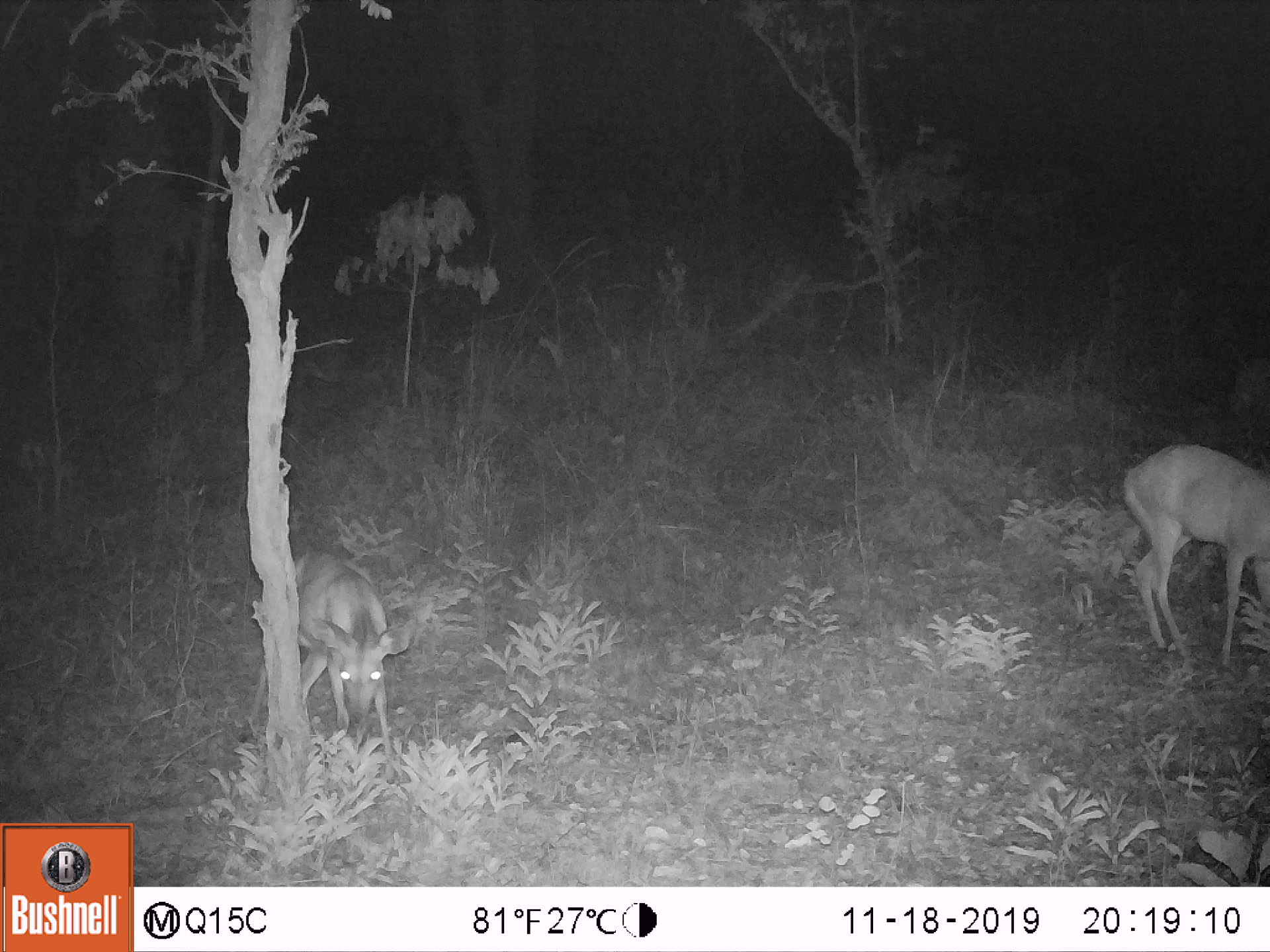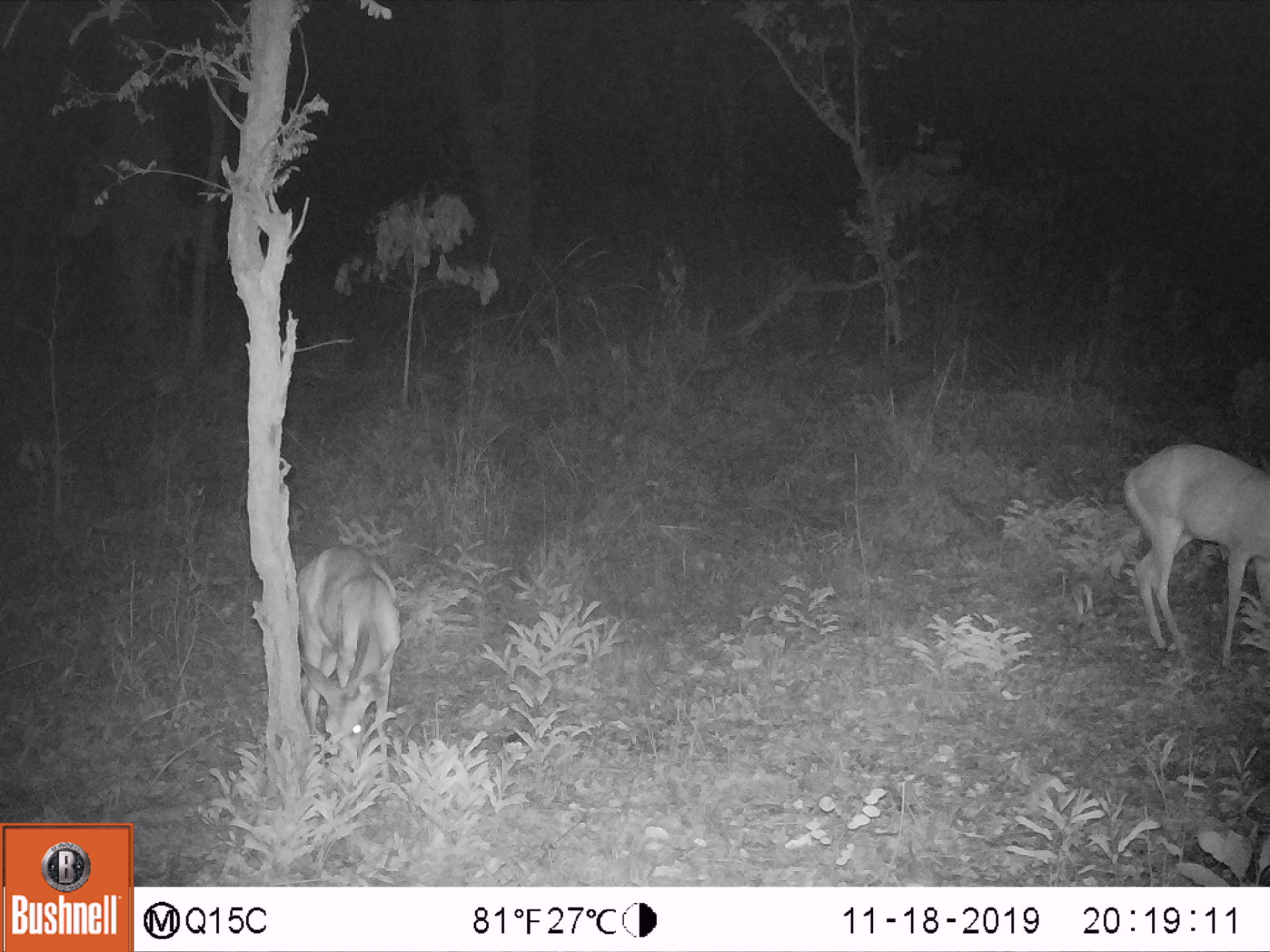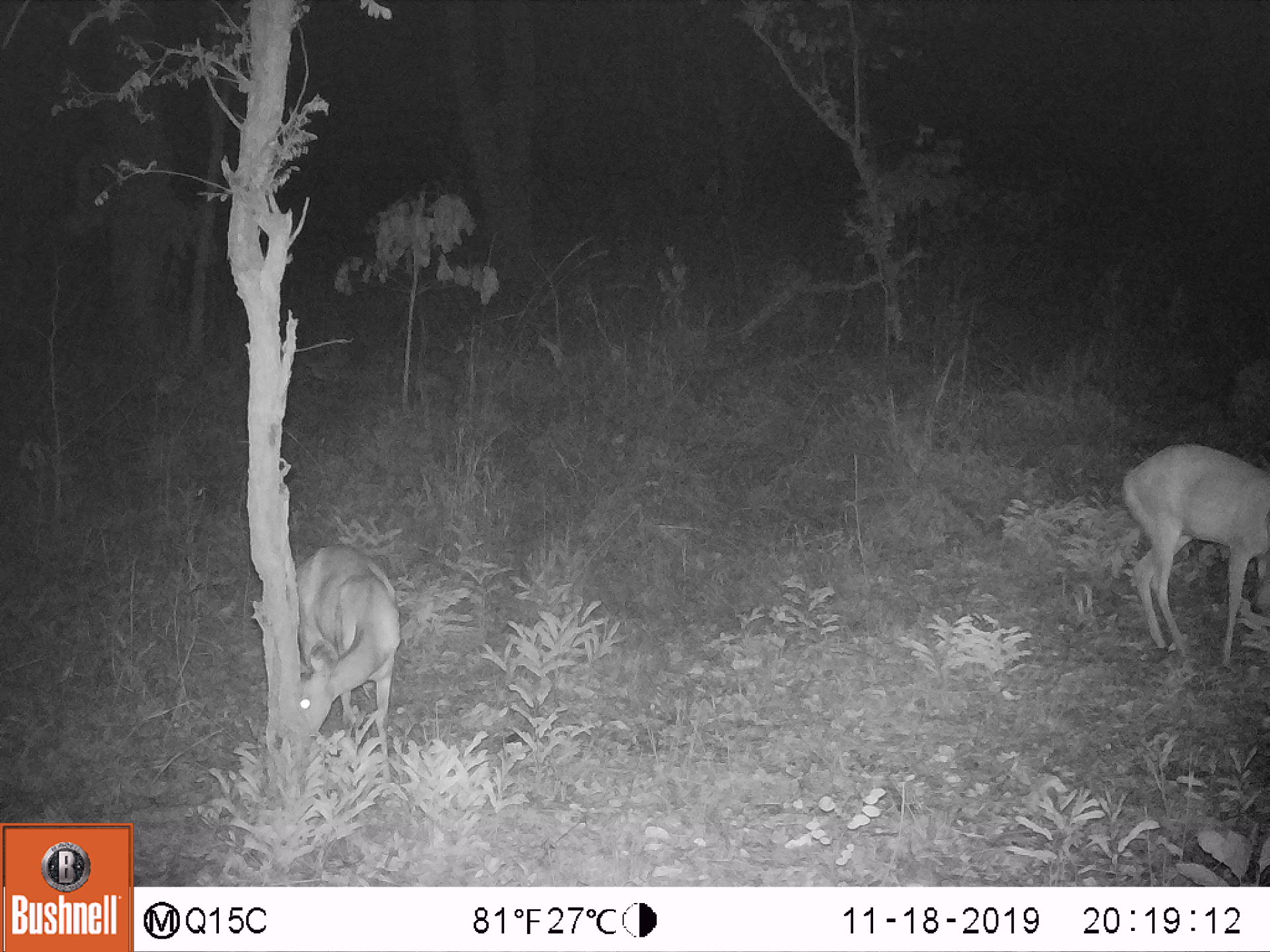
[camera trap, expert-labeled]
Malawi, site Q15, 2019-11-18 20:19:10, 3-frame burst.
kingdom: Animalia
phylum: Chordata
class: Mammalia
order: Artiodactyla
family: Bovidae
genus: Tragelaphus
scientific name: Tragelaphus sylvaticus sylvaticus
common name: cape bushbuck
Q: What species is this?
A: Cape bushbuck (Tragelaphus sylvaticus sylvaticus).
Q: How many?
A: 2.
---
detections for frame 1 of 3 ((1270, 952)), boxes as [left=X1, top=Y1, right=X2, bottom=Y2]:
cape bushbuck: [left=1112, top=429, right=1267, bottom=658]; [left=287, top=545, right=406, bottom=741]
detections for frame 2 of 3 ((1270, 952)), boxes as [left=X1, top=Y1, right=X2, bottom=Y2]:
cape bushbuck: [left=1115, top=432, right=1264, bottom=665]; [left=291, top=548, right=399, bottom=767]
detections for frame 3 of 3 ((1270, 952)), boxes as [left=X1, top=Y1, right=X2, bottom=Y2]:
cape bushbuck: [left=1118, top=437, right=1263, bottom=661]; [left=290, top=541, right=405, bottom=736]